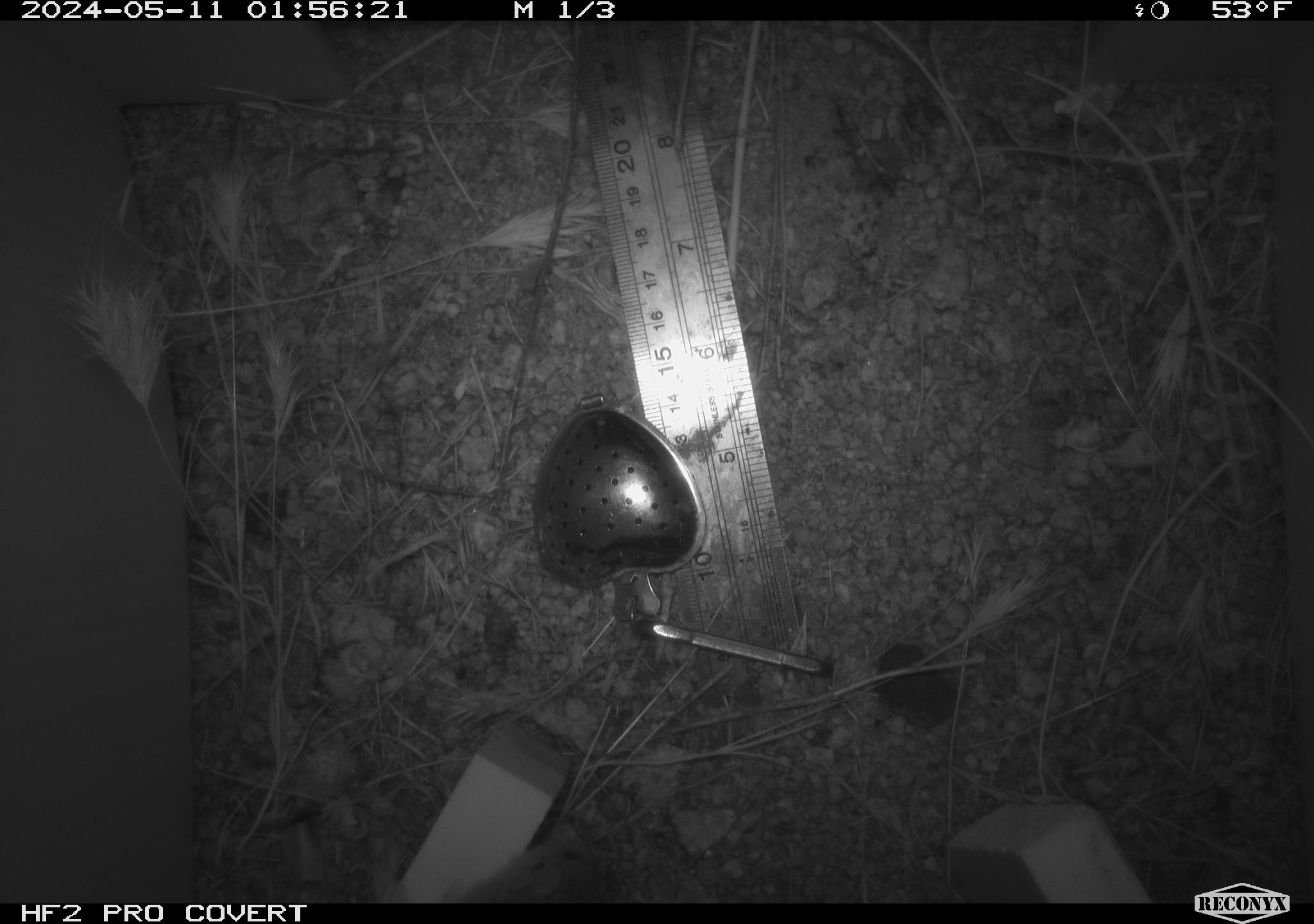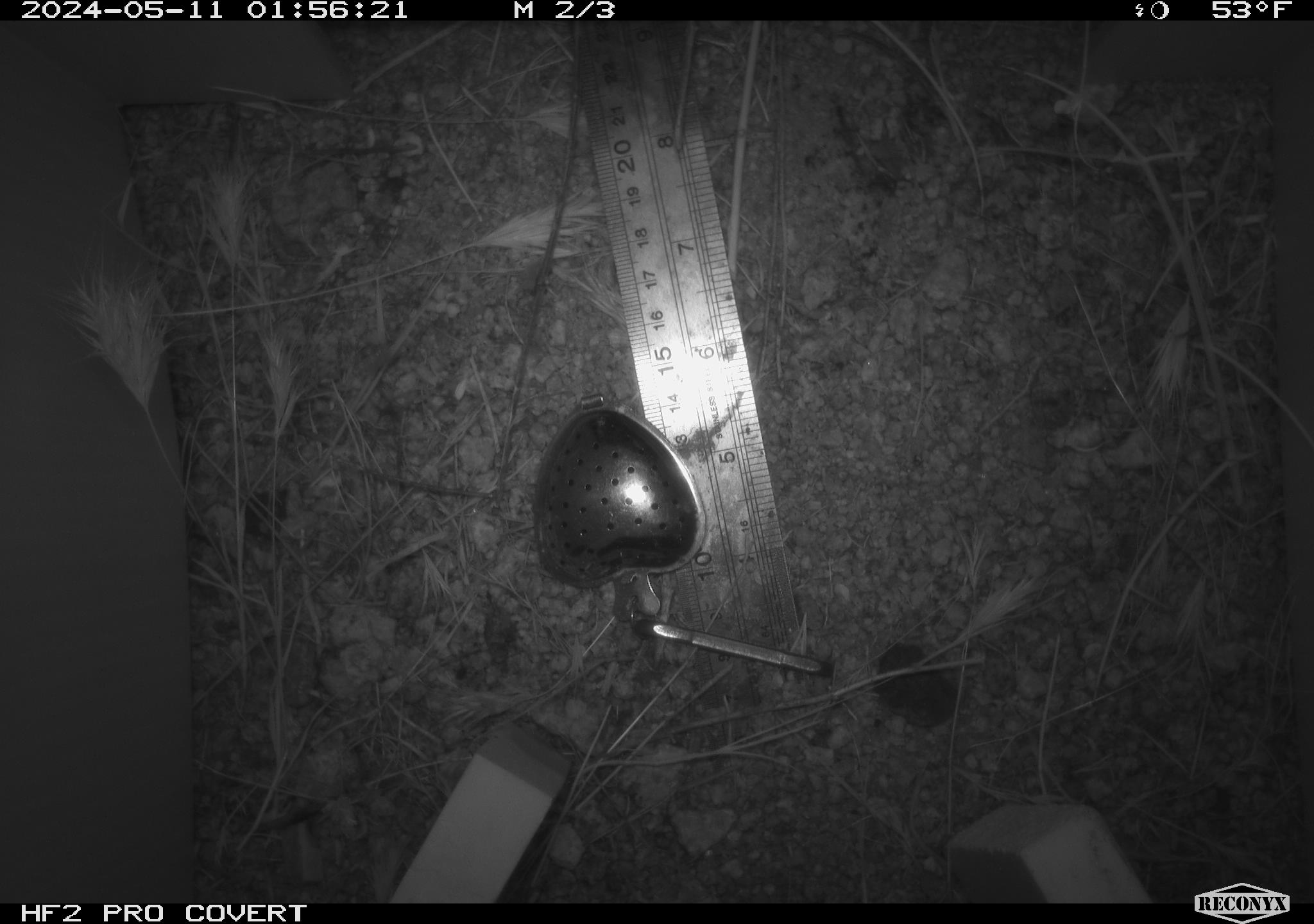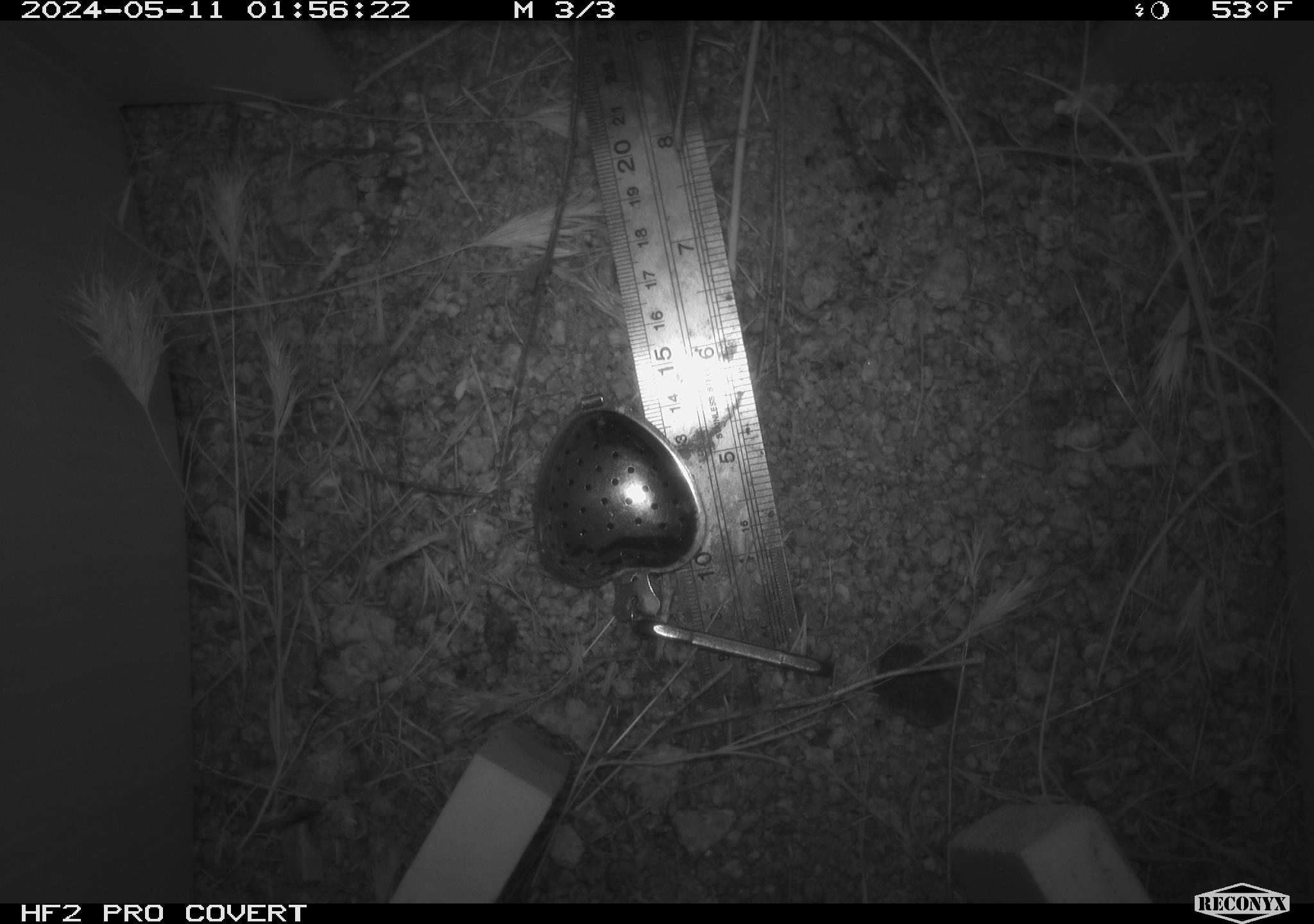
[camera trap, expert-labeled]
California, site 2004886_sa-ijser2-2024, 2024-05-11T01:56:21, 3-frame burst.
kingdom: Animalia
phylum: Chordata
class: Mammalia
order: Rodentia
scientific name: Rodentia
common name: mouse species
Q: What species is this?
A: Mouse species (Rodentia).